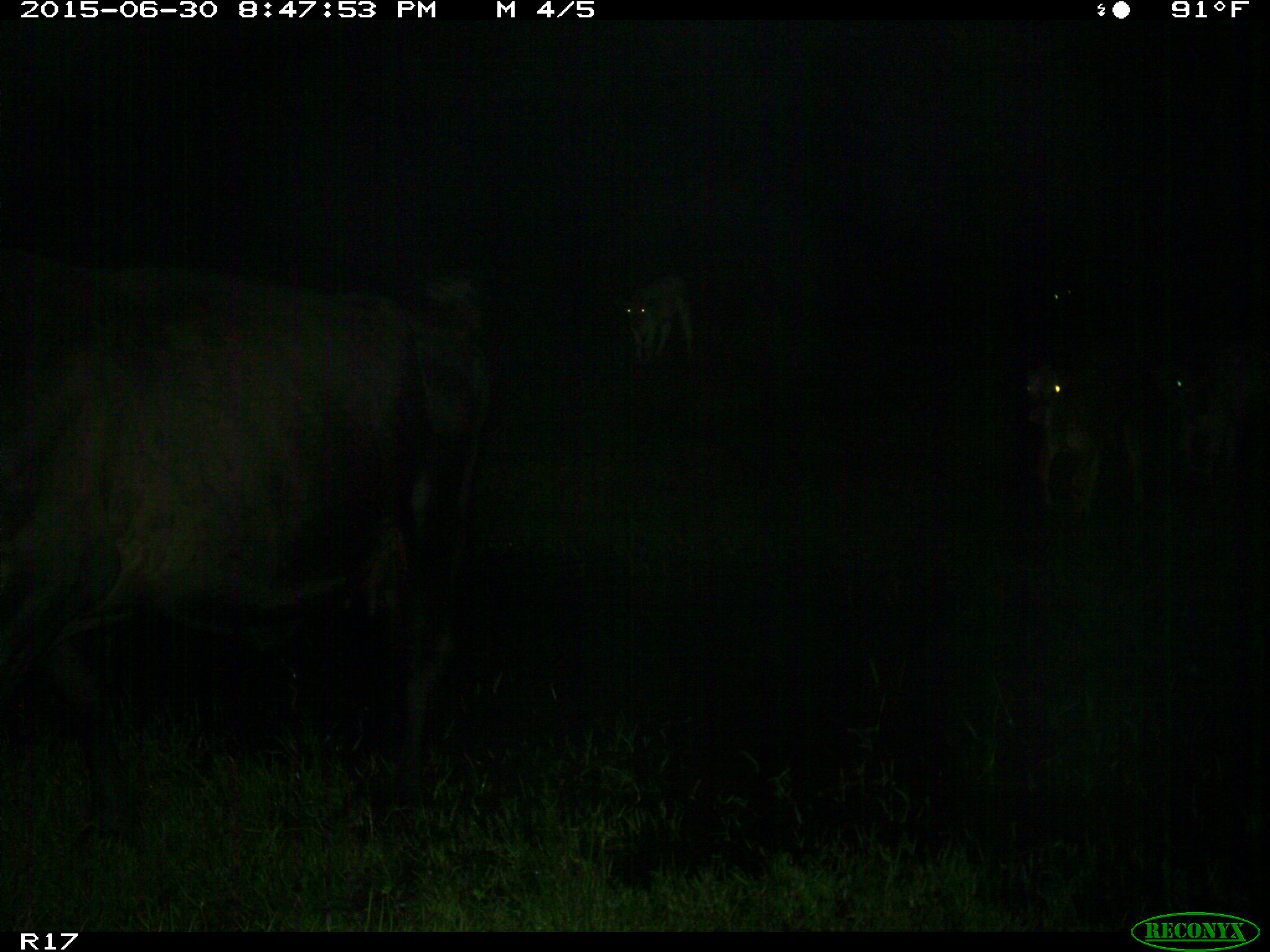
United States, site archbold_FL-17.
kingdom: Animalia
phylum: Chordata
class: Mammalia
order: Artiodactyla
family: Bovidae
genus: Bos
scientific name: Bos taurus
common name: domestic cow